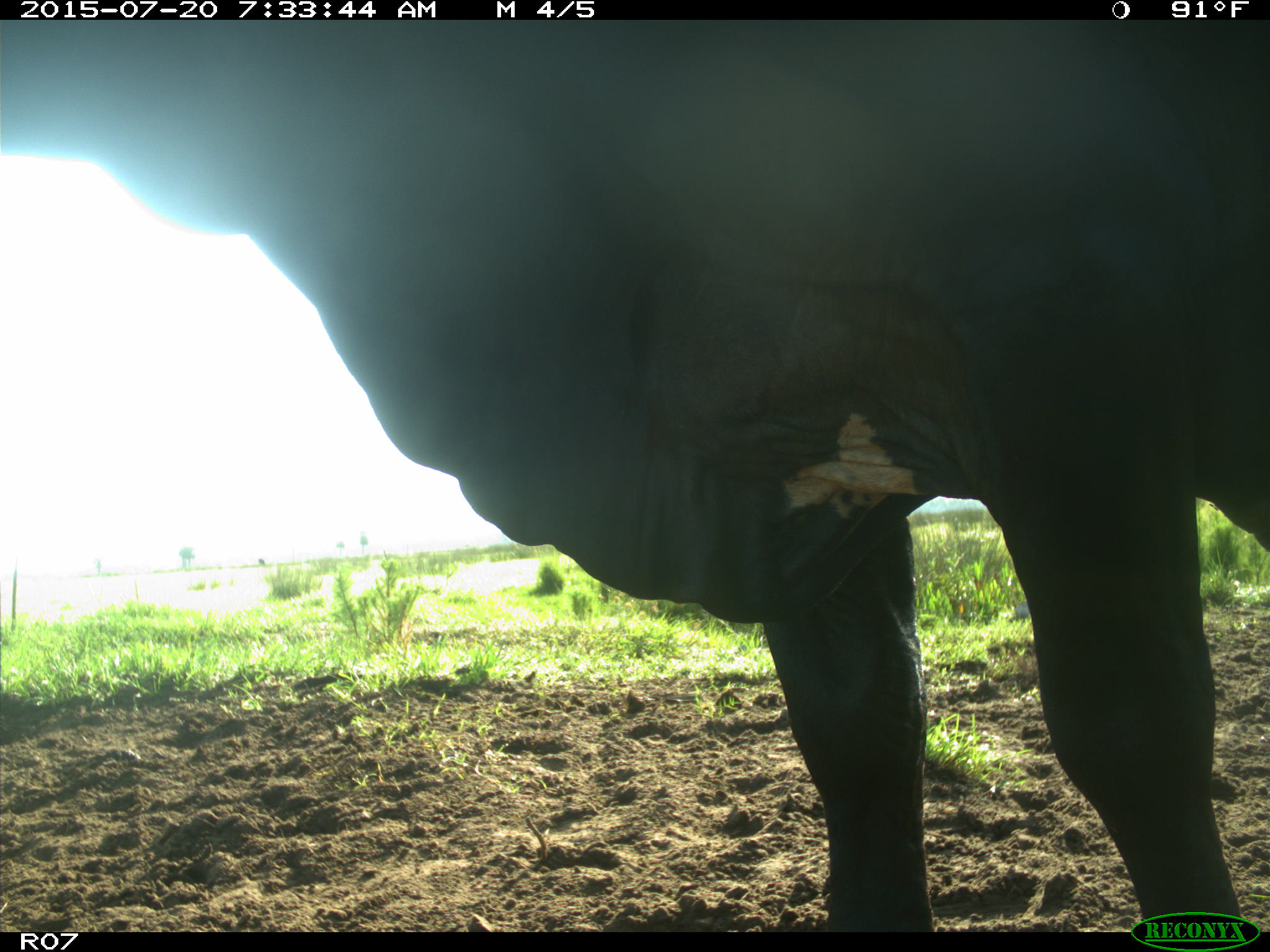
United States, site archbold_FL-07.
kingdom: Animalia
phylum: Chordata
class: Mammalia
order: Artiodactyla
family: Bovidae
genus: Bos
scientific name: Bos taurus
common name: domestic cow